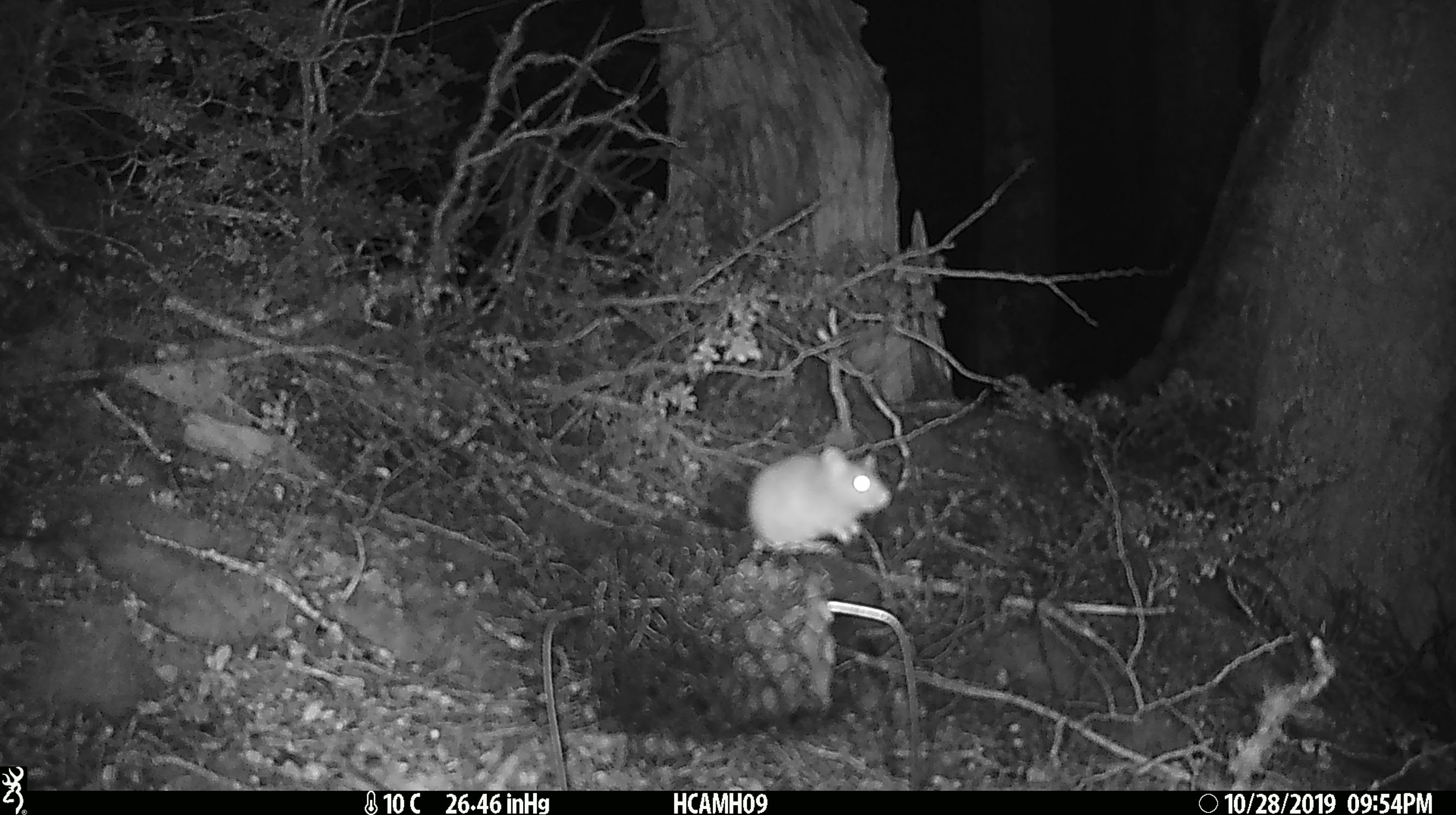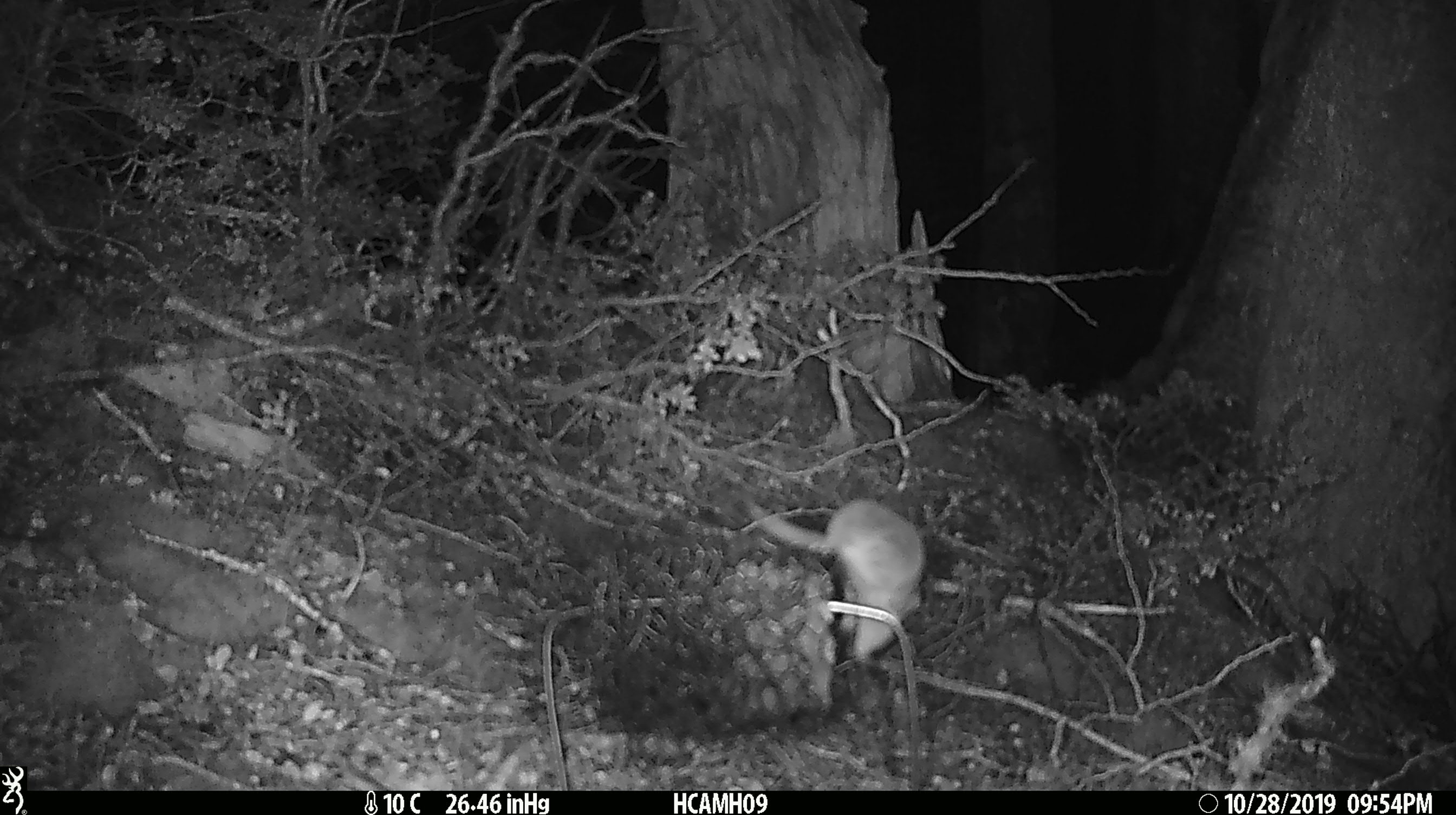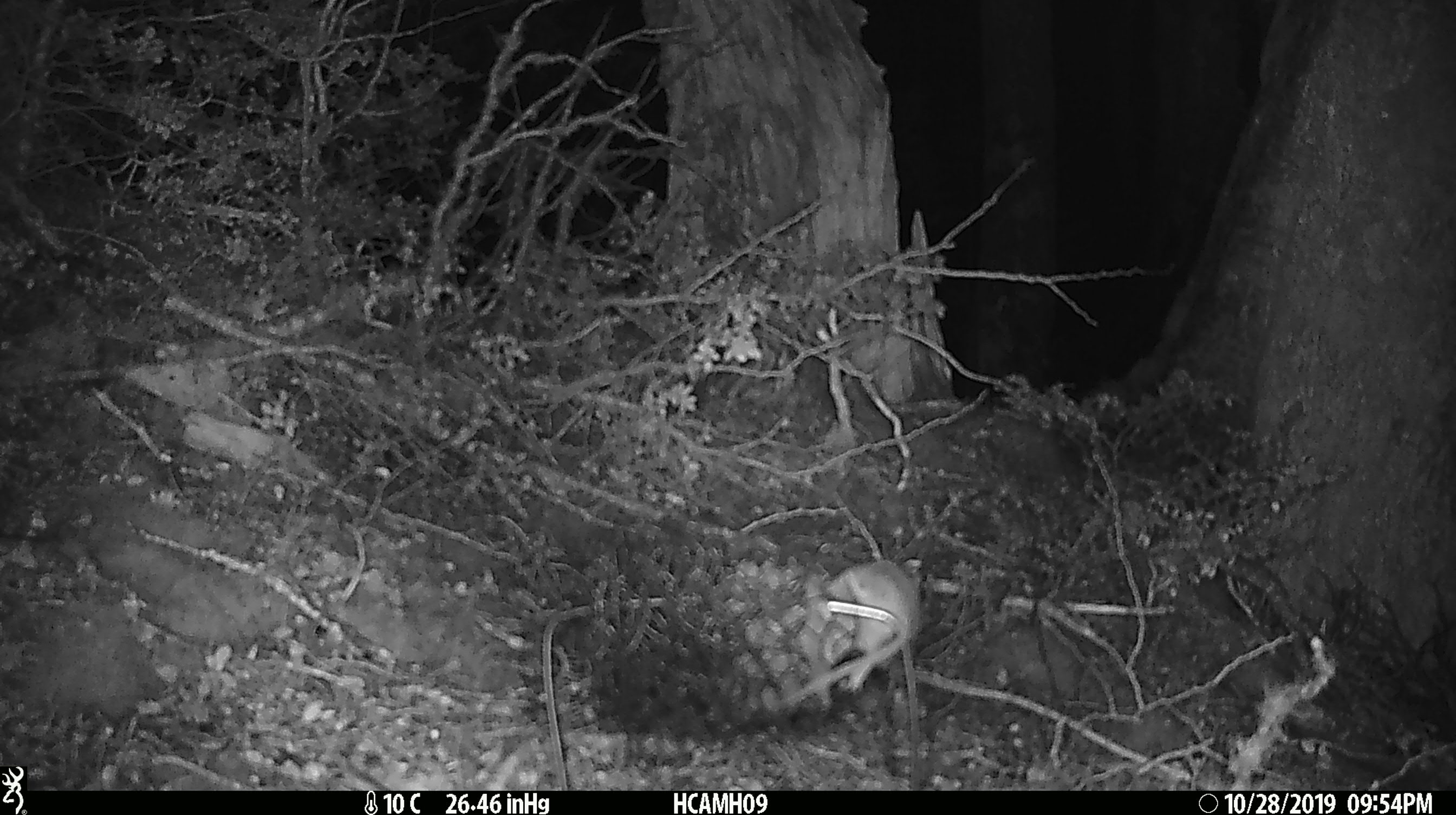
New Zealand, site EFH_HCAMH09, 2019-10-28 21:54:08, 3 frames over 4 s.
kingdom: Animalia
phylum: Chordata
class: Mammalia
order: Rodentia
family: Muridae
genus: Mus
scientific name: Mus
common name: mouse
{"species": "mouse (Mus)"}